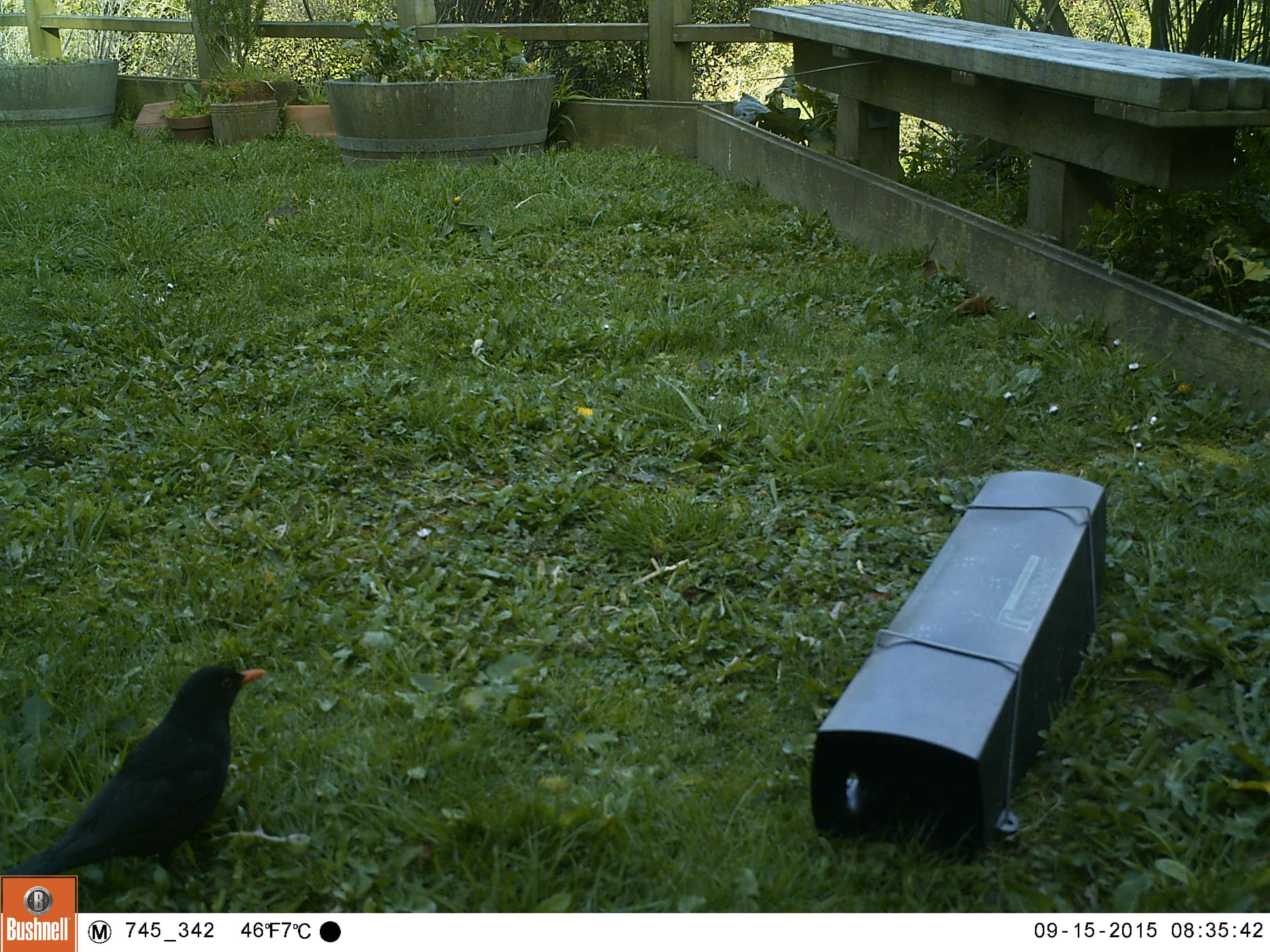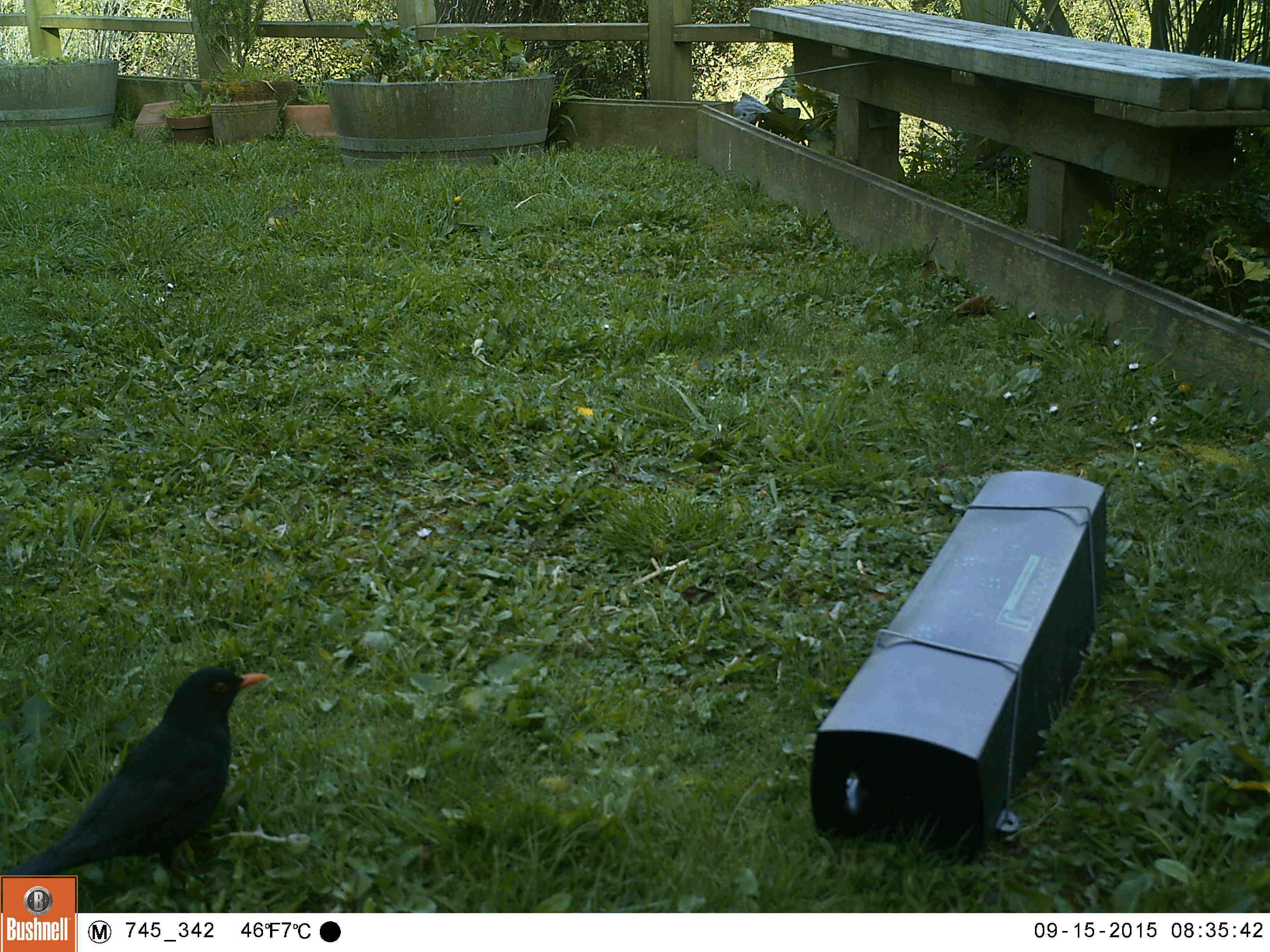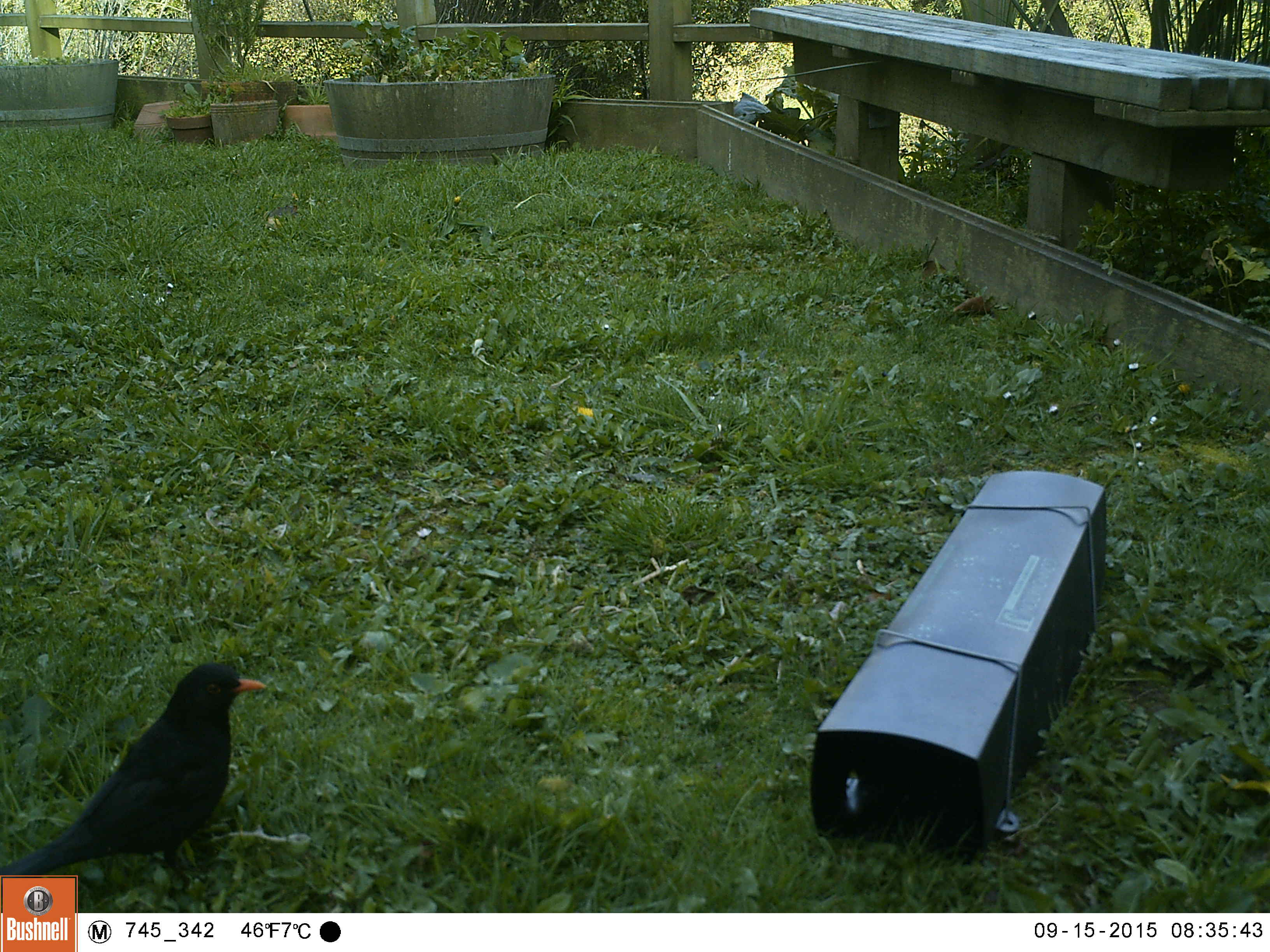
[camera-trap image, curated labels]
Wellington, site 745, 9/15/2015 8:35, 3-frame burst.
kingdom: Animalia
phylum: Chordata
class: Aves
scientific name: Aves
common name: bird